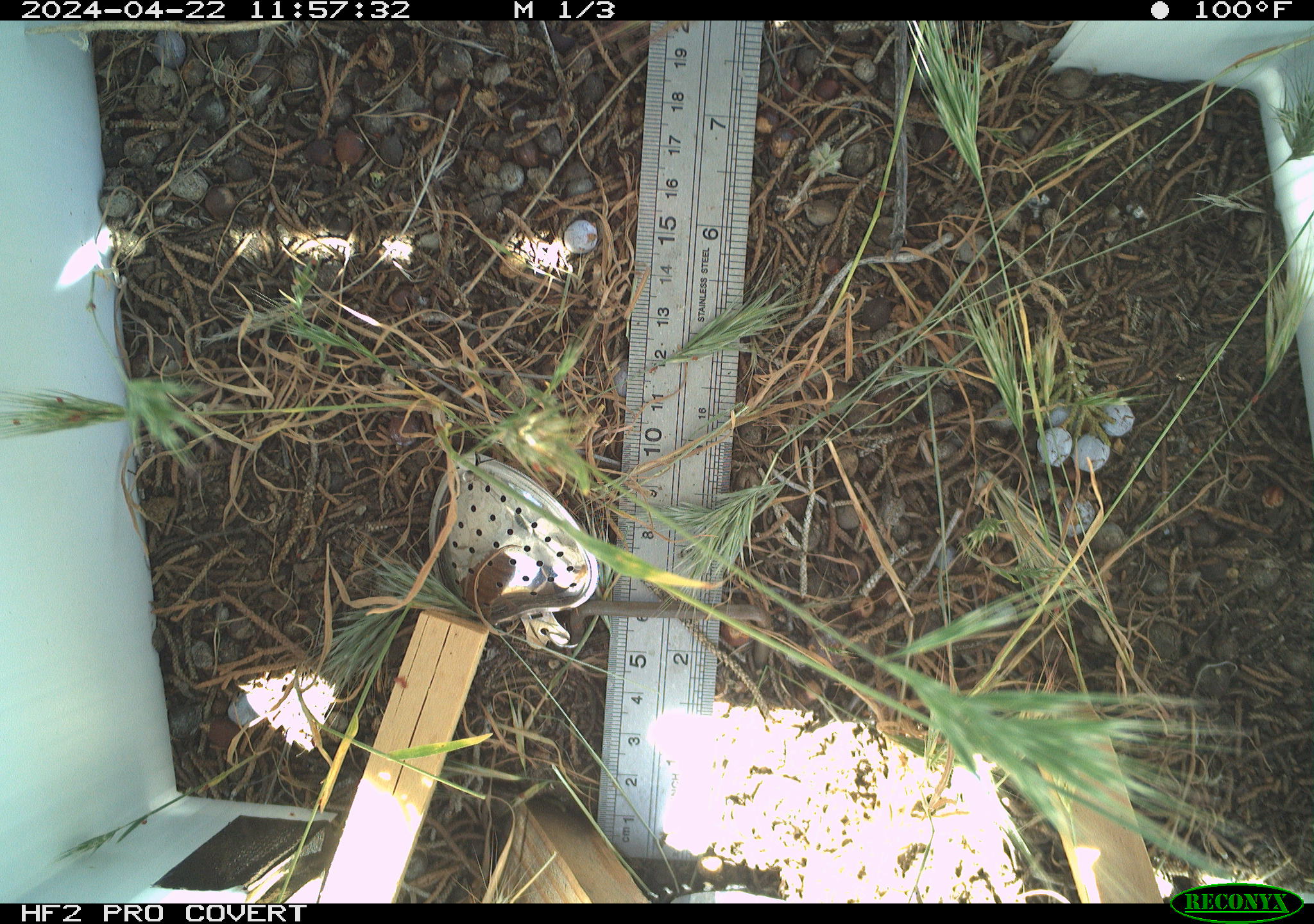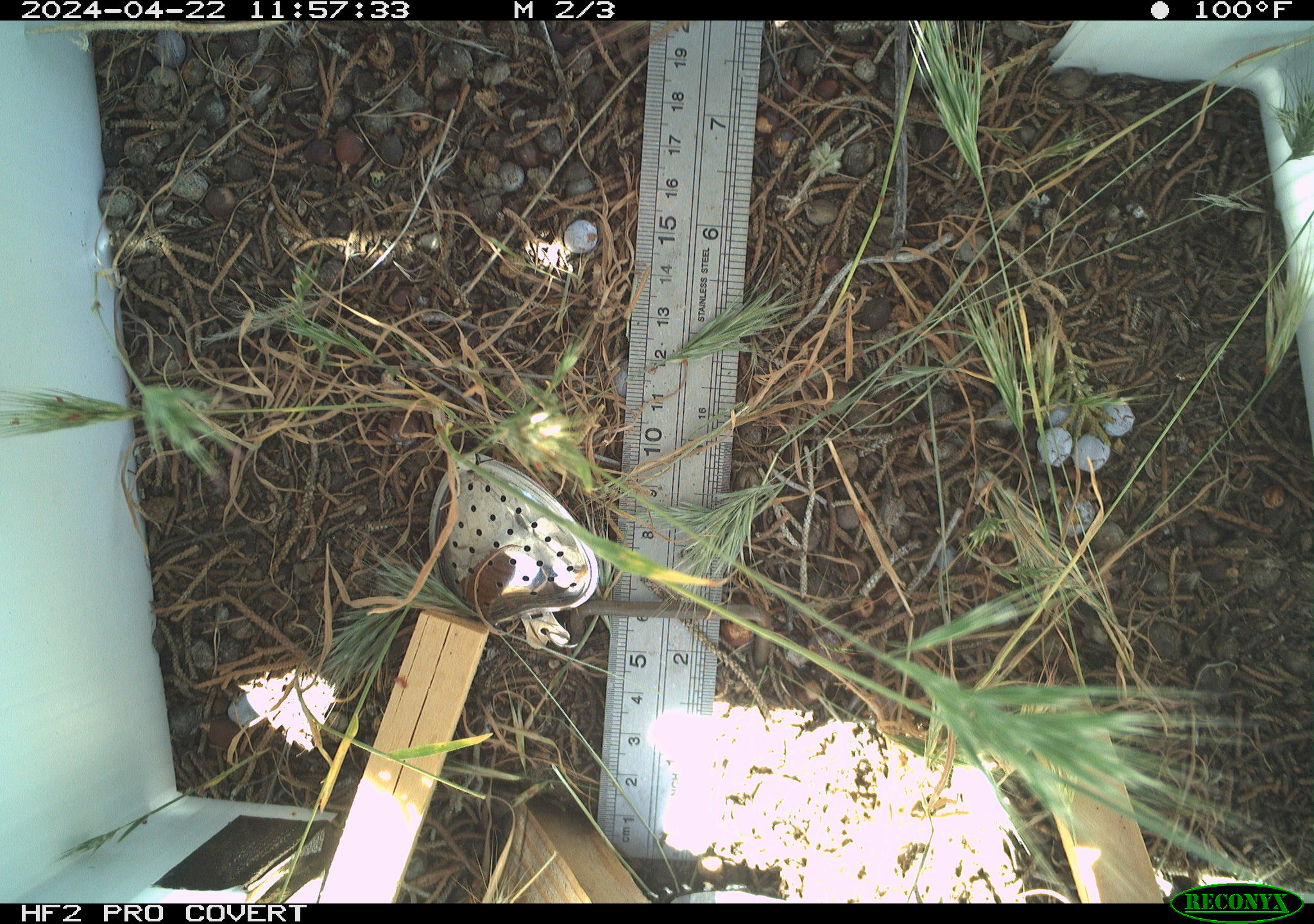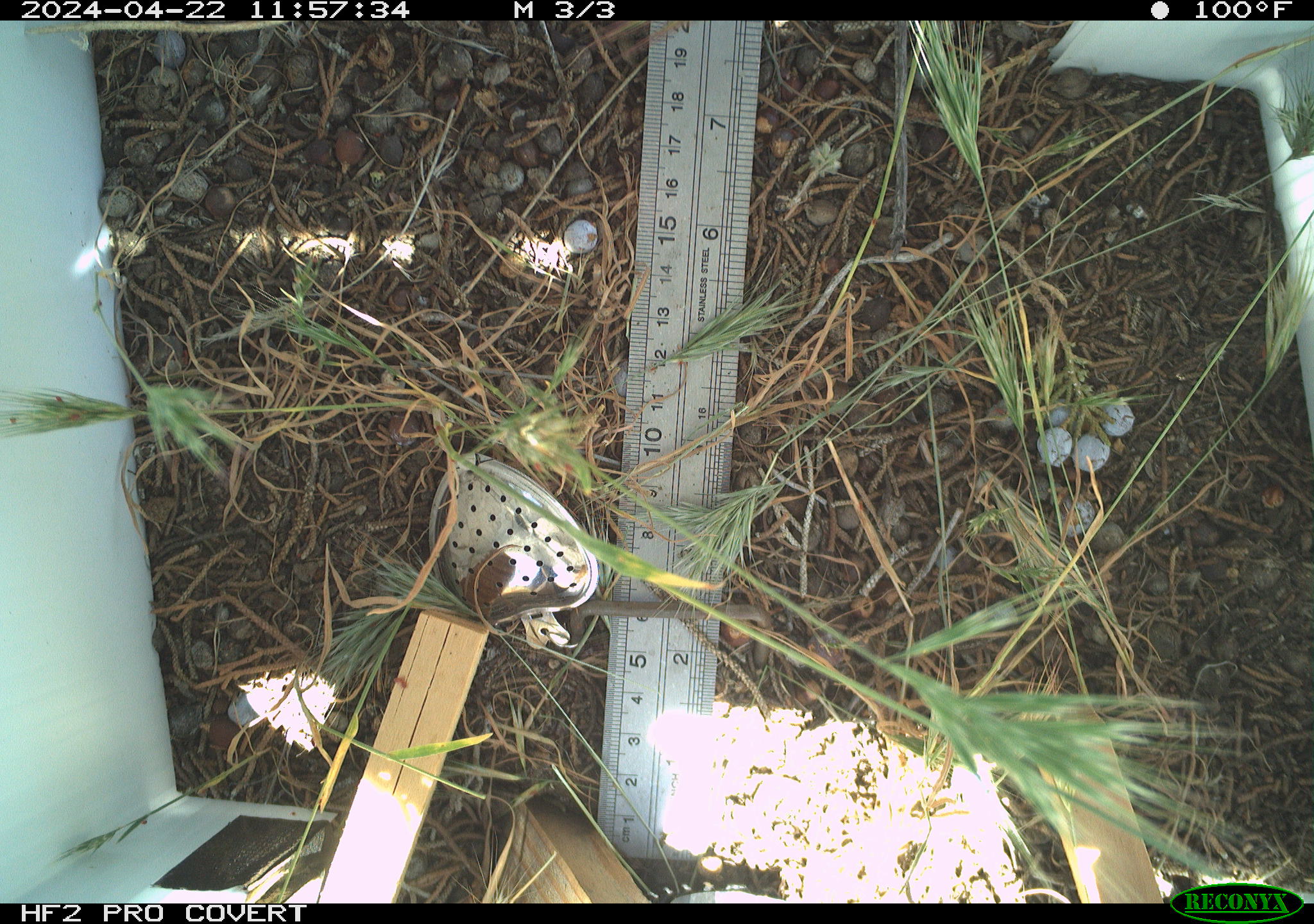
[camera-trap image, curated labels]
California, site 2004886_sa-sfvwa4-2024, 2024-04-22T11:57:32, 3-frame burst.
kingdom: Animalia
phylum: Arthropoda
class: Insecta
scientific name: Insecta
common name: insect